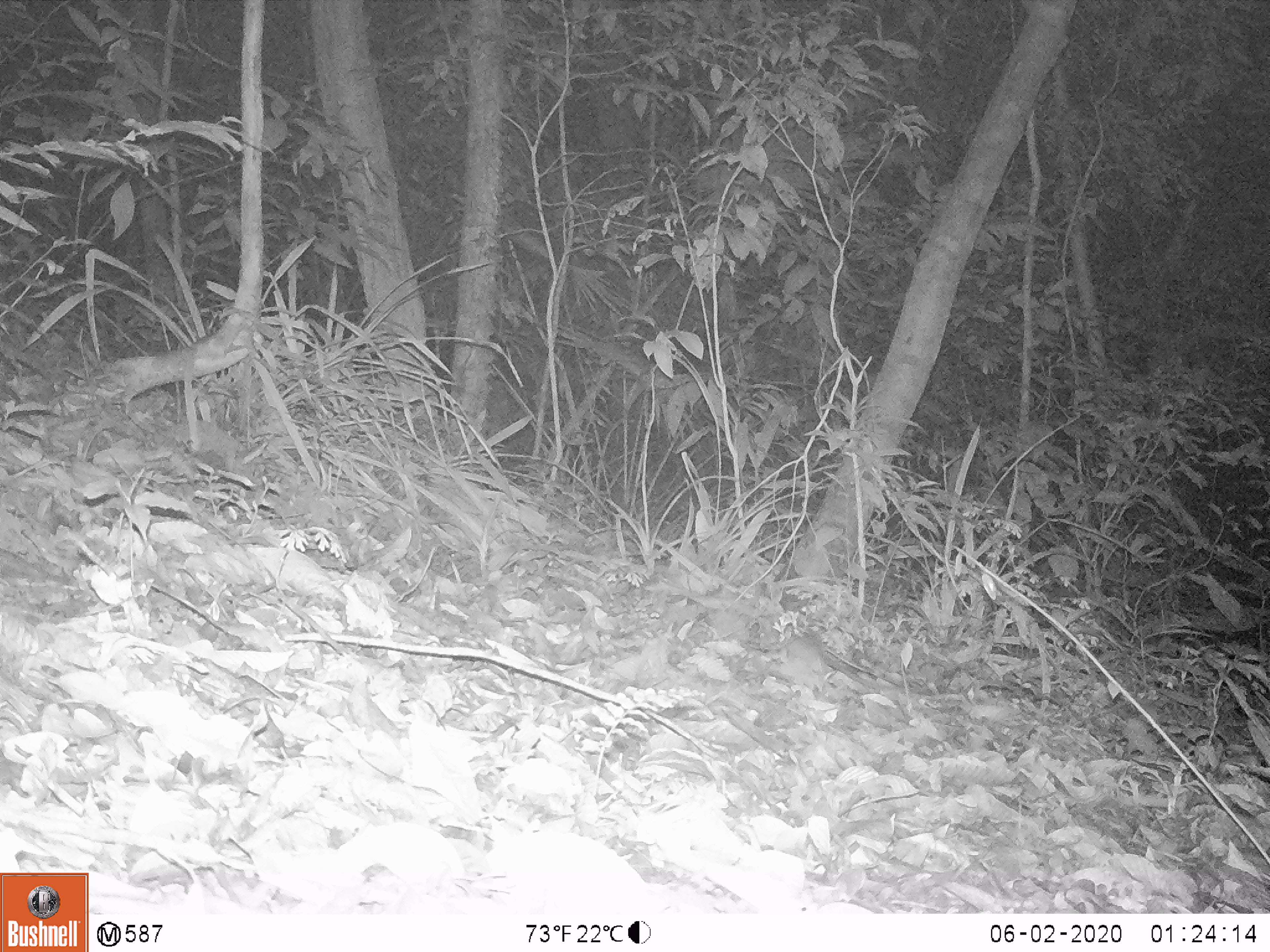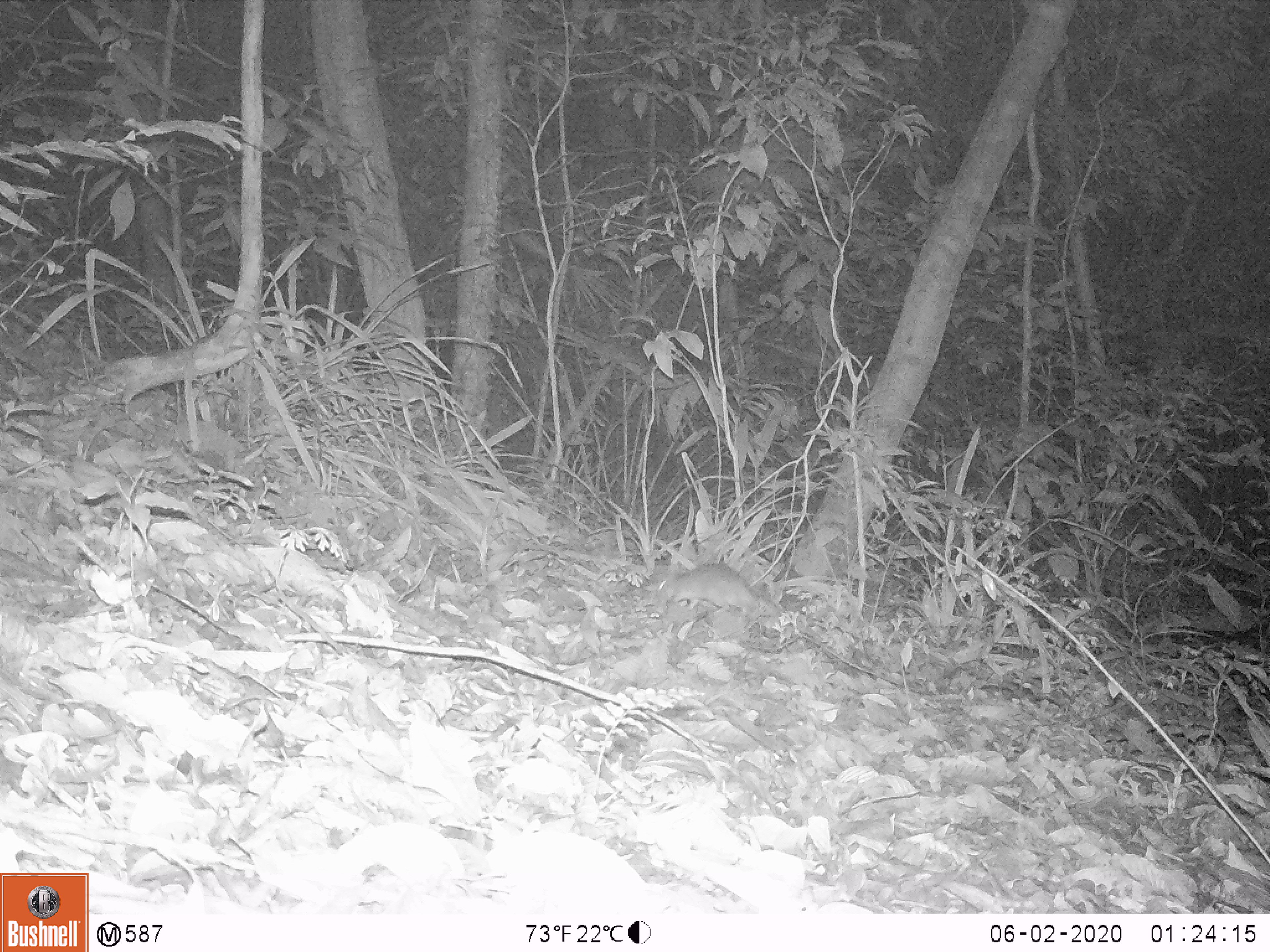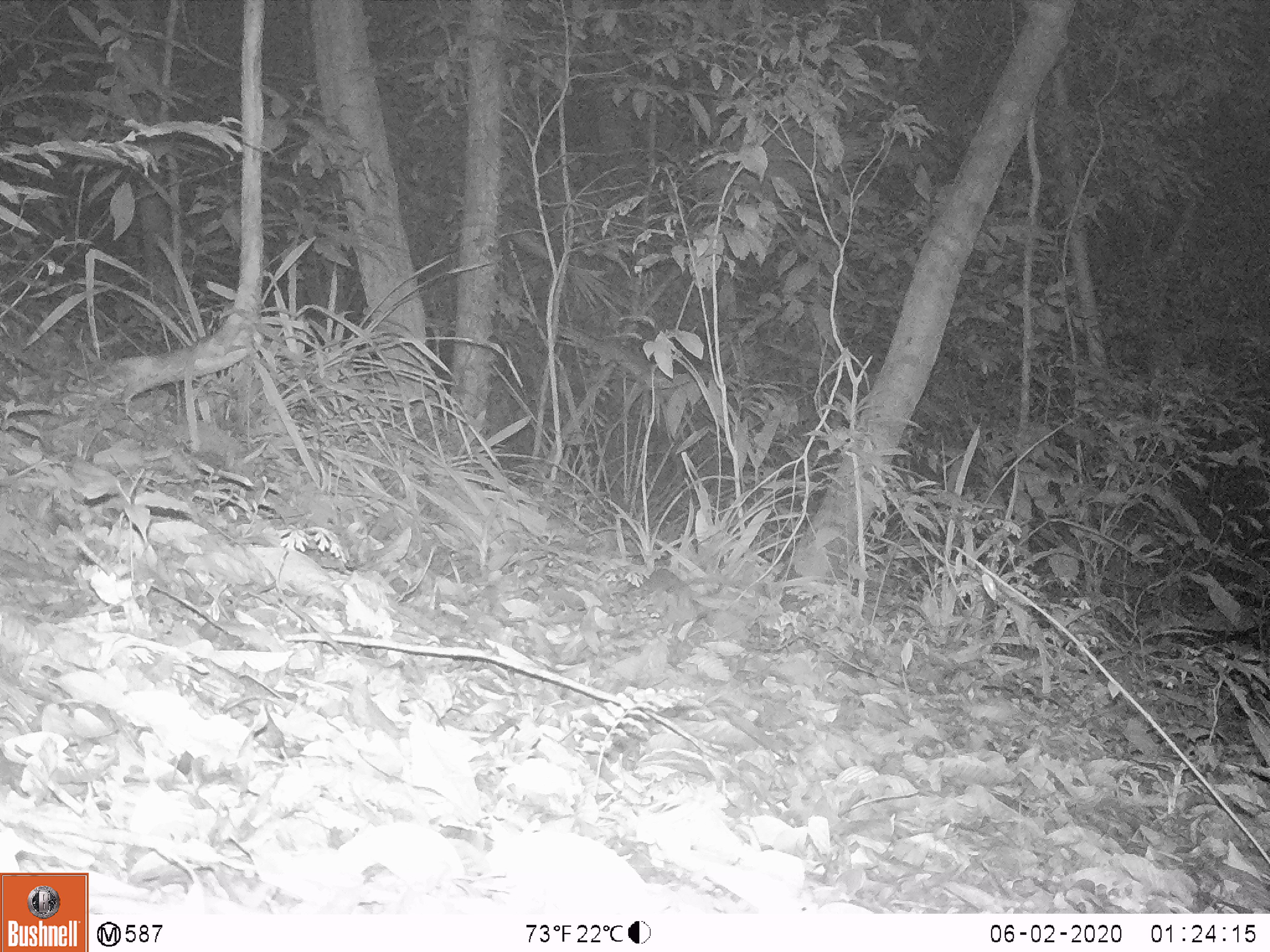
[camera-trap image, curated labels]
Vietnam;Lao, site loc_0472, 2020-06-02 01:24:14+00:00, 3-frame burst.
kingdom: Animalia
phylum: Chordata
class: Mammalia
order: Rodentia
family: Muridae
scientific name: Muridae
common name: old-world mice and rats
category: unidentified murid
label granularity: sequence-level